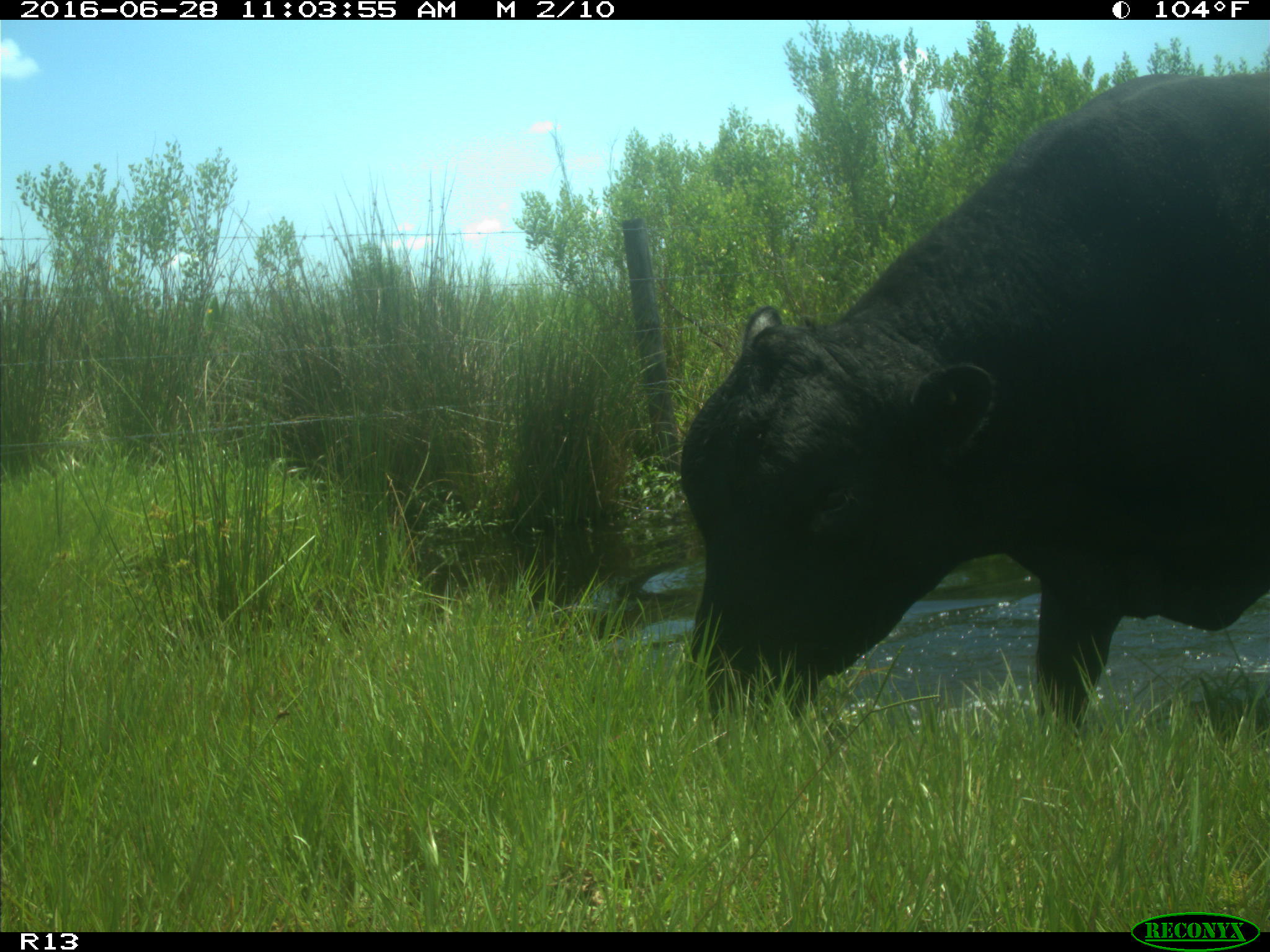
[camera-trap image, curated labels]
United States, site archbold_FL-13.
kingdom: Animalia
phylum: Chordata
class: Mammalia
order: Artiodactyla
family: Bovidae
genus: Bos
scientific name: Bos taurus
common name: domestic cow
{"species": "Bos taurus (domestic cow)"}